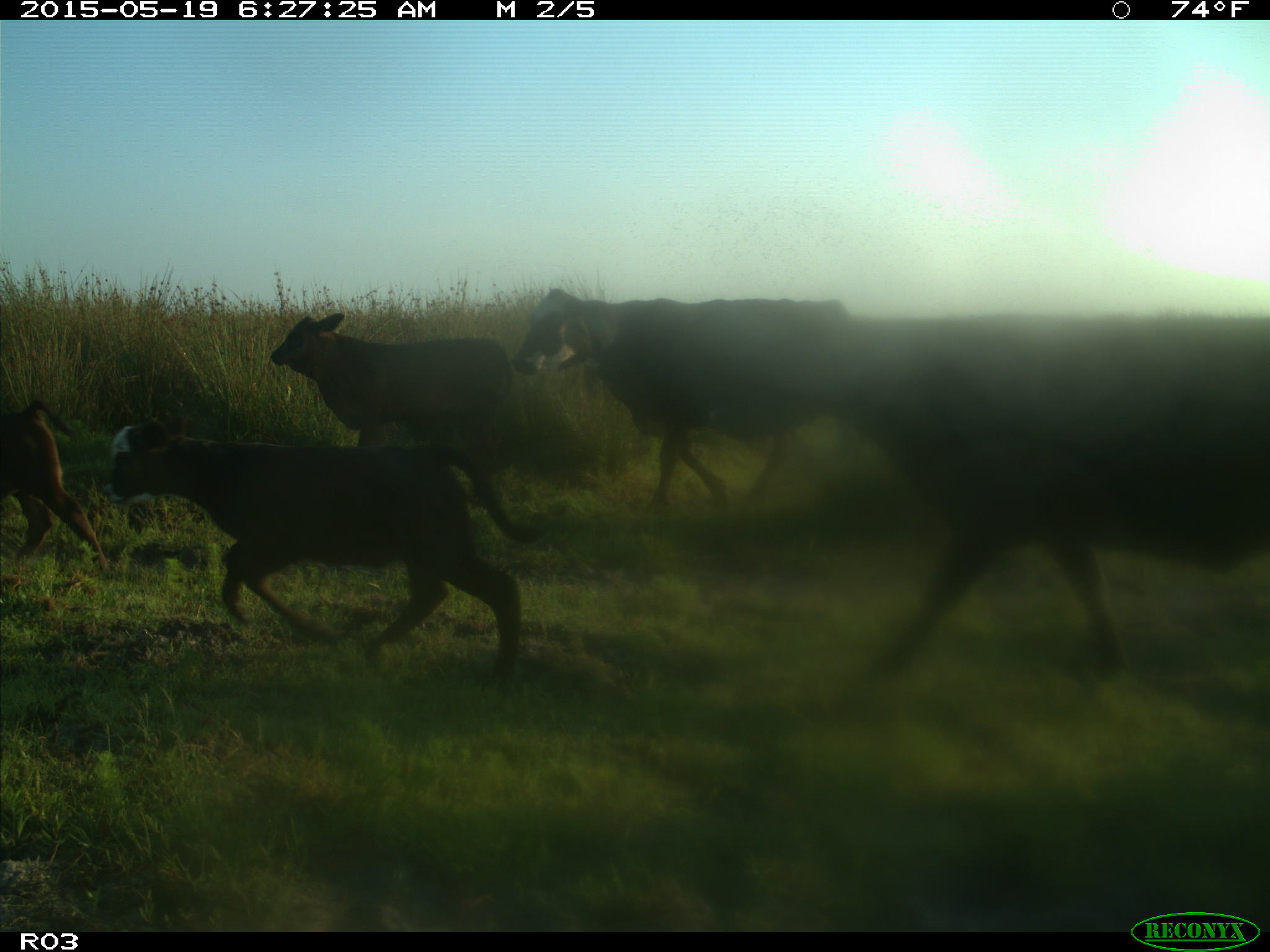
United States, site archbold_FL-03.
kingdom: Animalia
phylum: Chordata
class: Mammalia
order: Artiodactyla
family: Bovidae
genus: Bos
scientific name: Bos taurus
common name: domestic cow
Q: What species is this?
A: Bos taurus (domestic cow).